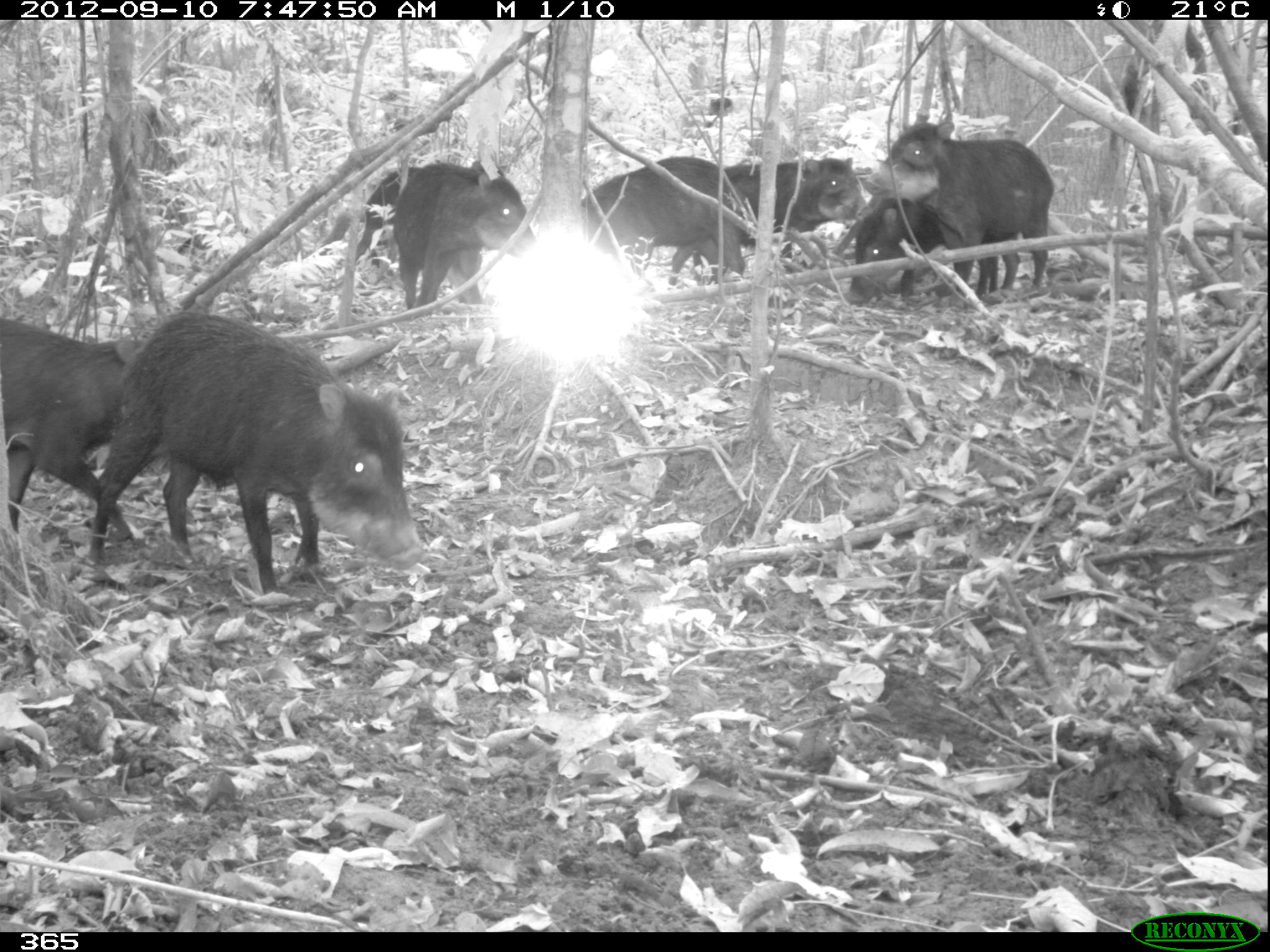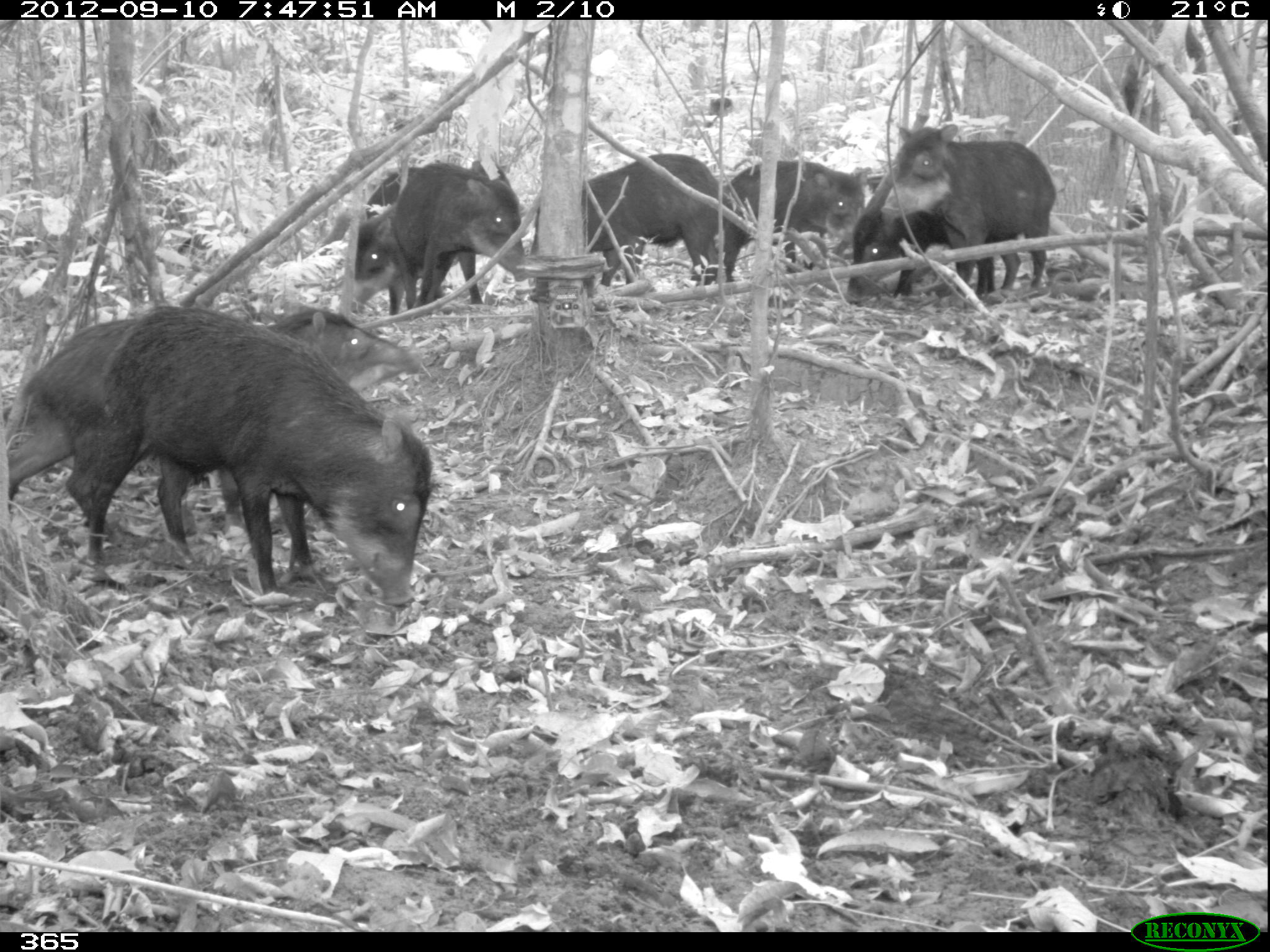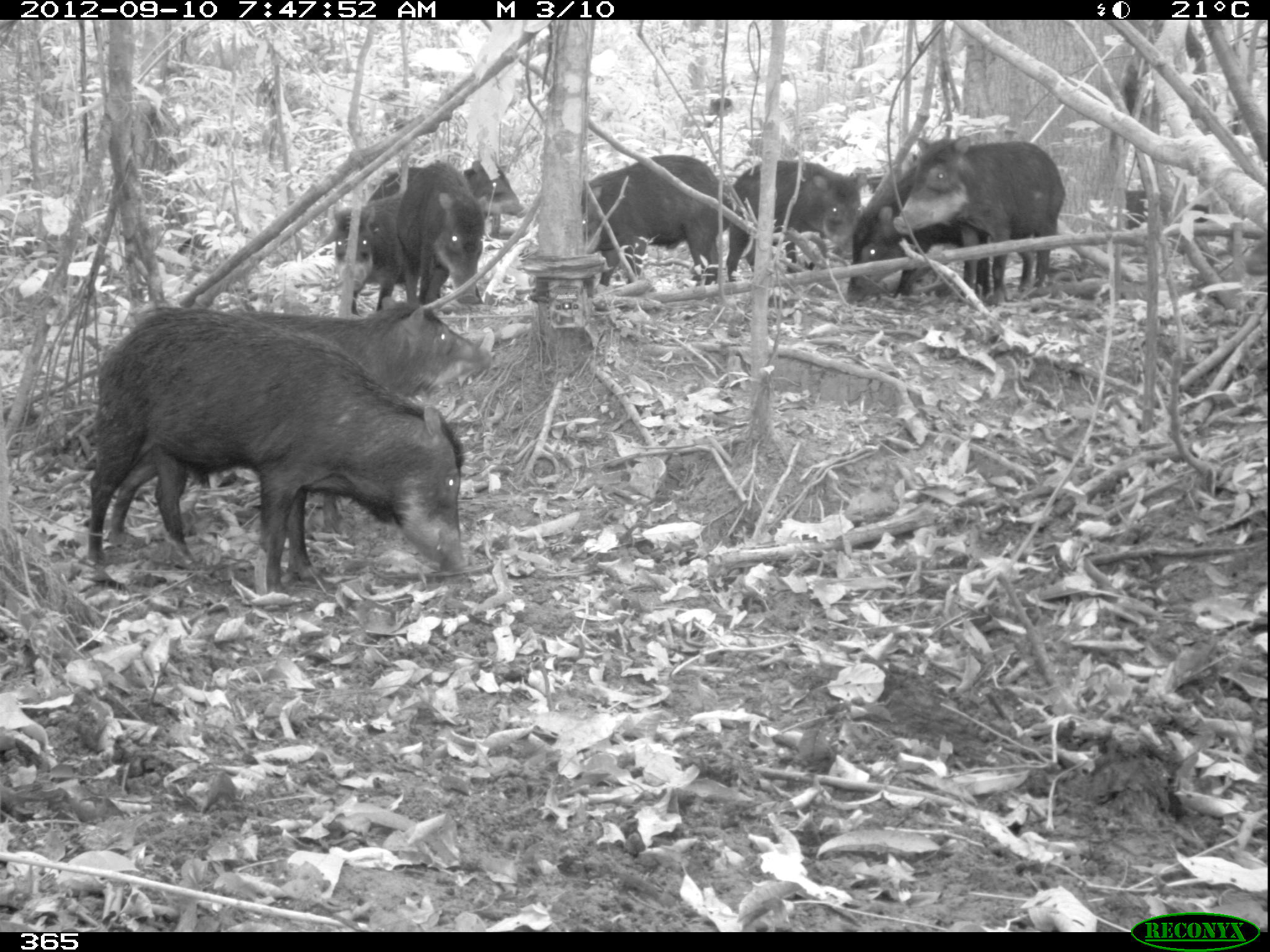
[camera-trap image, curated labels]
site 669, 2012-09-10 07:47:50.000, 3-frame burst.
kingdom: Animalia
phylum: Chordata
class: Mammalia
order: Artiodactyla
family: Tayassuidae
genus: Tayassu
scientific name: Tayassu pecari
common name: white-lipped peccary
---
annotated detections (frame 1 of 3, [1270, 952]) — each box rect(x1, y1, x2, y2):
tayassu pecari: rect(92, 310, 422, 595); rect(859, 120, 1053, 295); rect(0, 319, 143, 539); rect(578, 155, 747, 286); rect(391, 159, 537, 308); rect(842, 195, 998, 305); rect(354, 160, 503, 267); rect(724, 156, 870, 246)